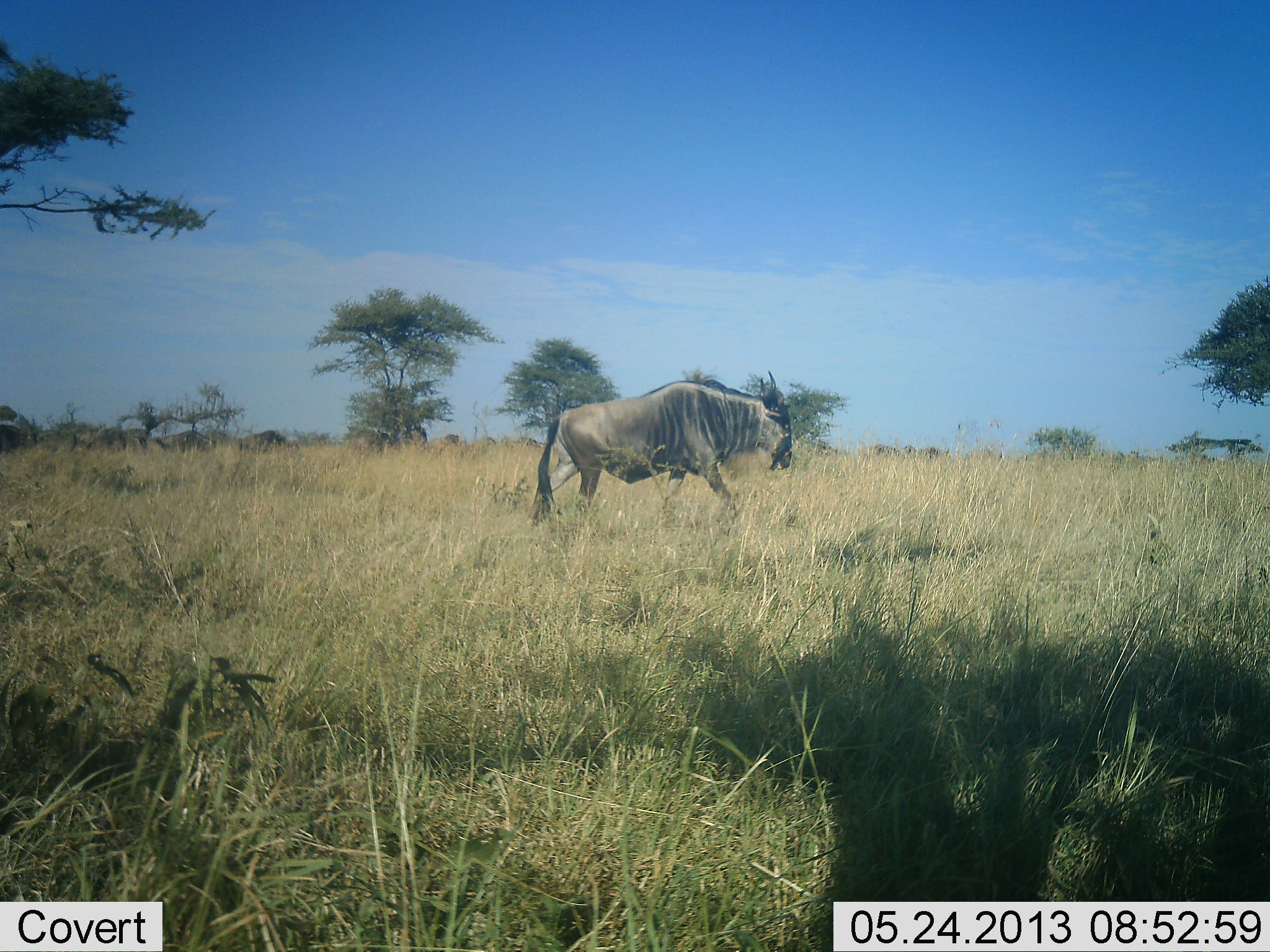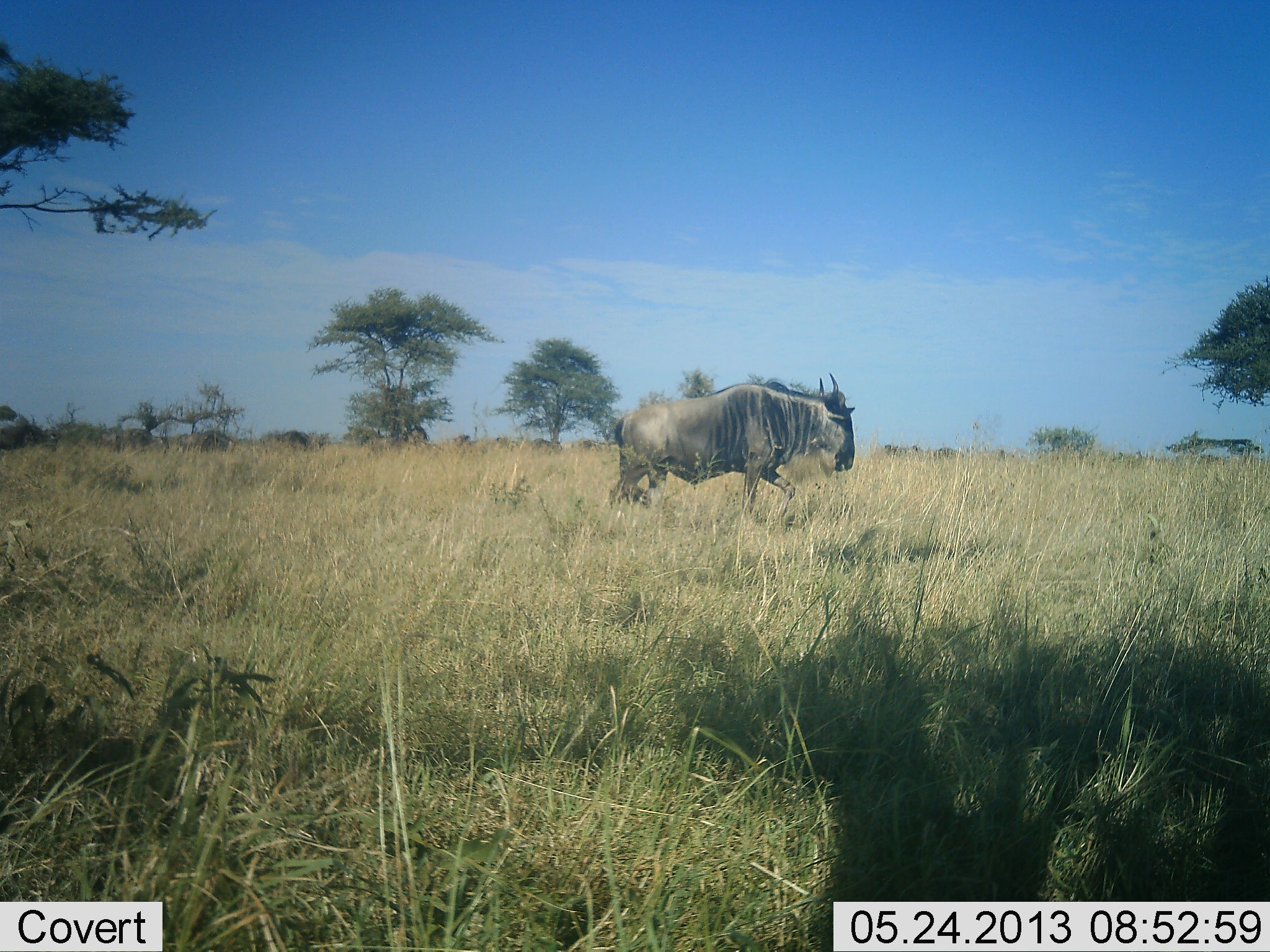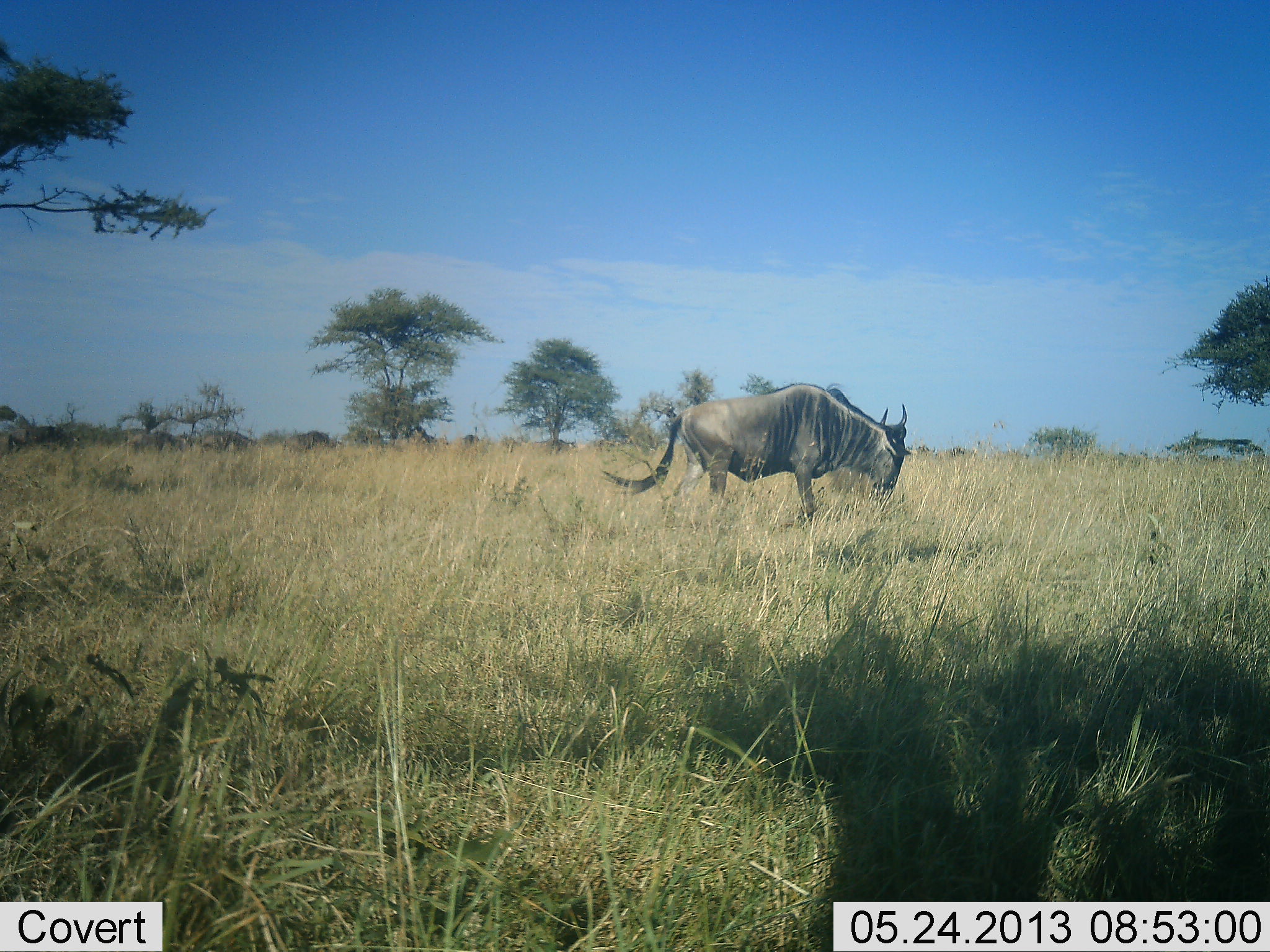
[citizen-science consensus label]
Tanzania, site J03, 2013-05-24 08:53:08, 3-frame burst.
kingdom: Animalia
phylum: Chordata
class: Mammalia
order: Artiodactyla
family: Bovidae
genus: Connochaetes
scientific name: Connochaetes taurinus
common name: blue wildebeest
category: wildebeest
Wildebeest (blue wildebeest) (Connochaetes taurinus), count 11-50. Behavior (volunteer vote fractions): standing 6%, resting 0%, moving 94%, interacting 3%. Young present (vote fraction): 0%. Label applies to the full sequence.